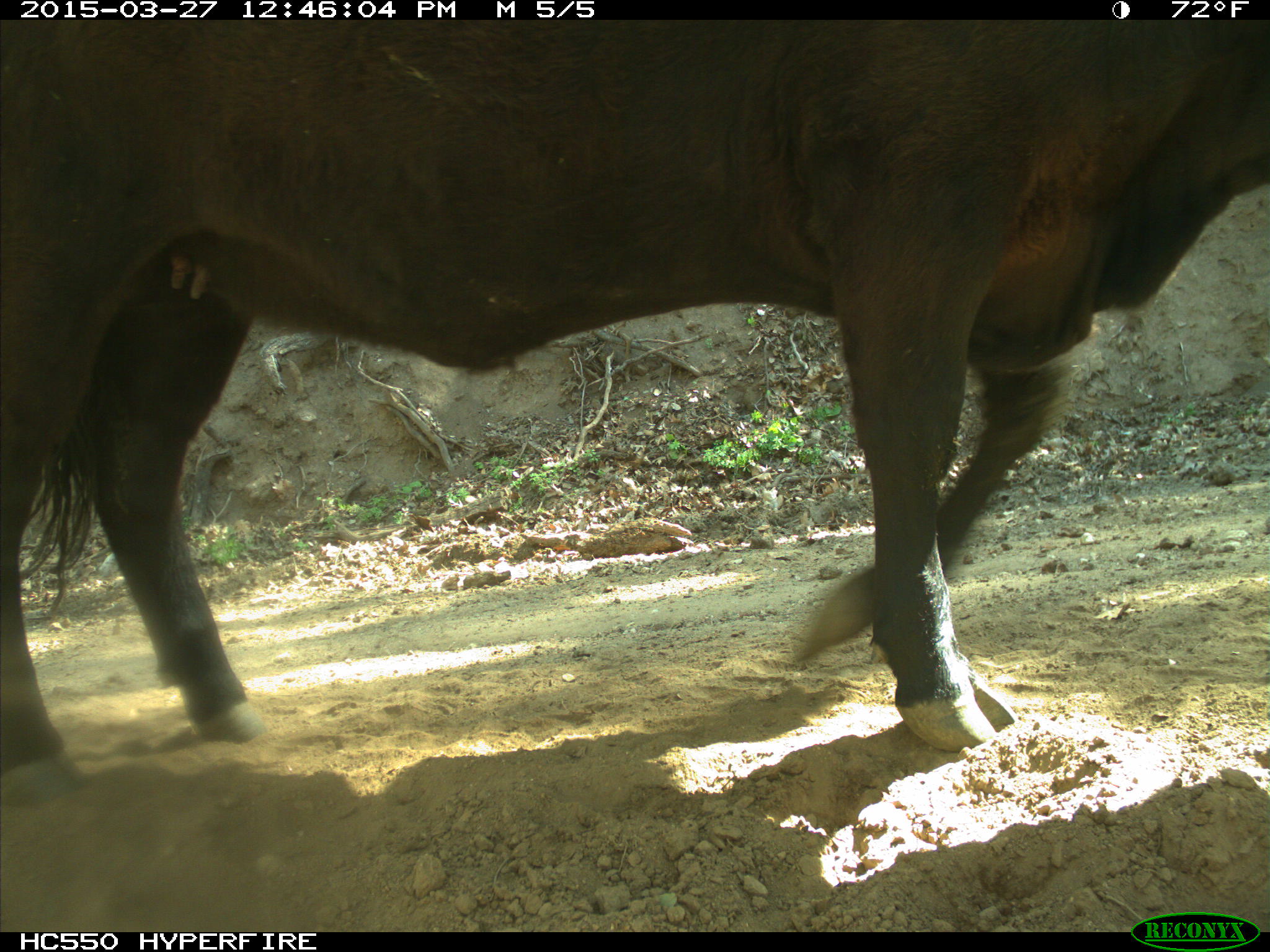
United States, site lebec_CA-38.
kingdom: Animalia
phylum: Chordata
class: Mammalia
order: Artiodactyla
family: Bovidae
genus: Bos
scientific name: Bos taurus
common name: domestic cow